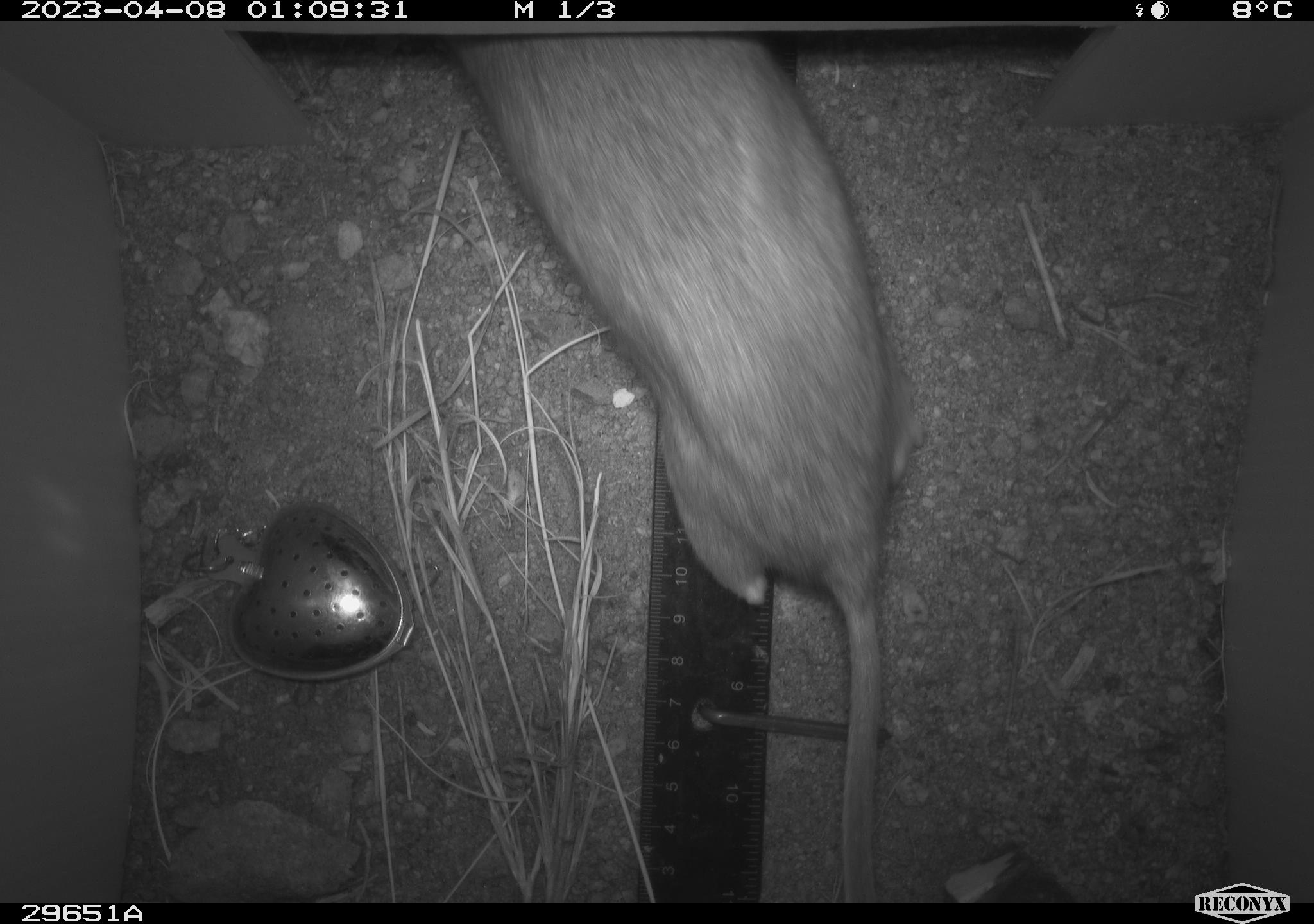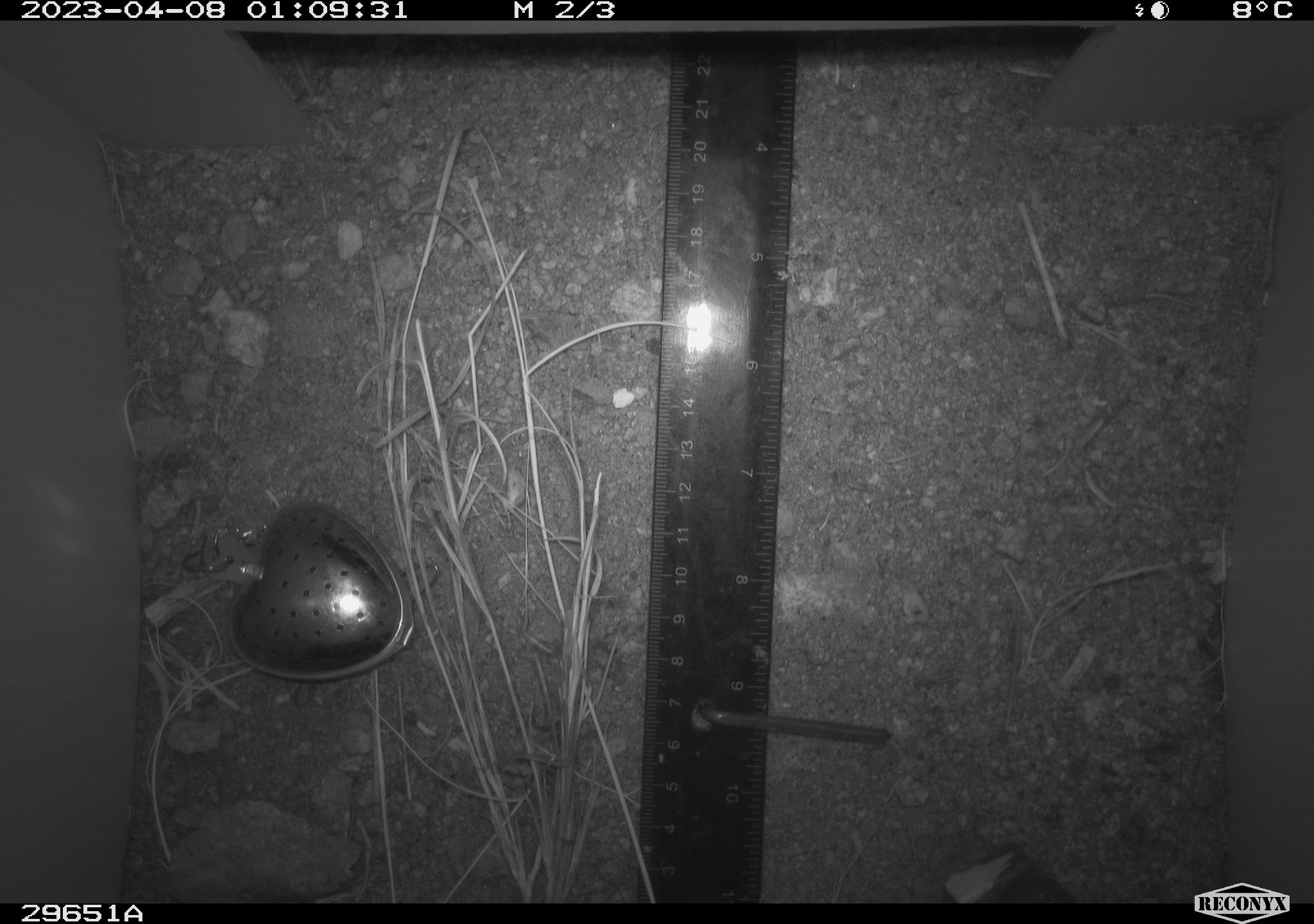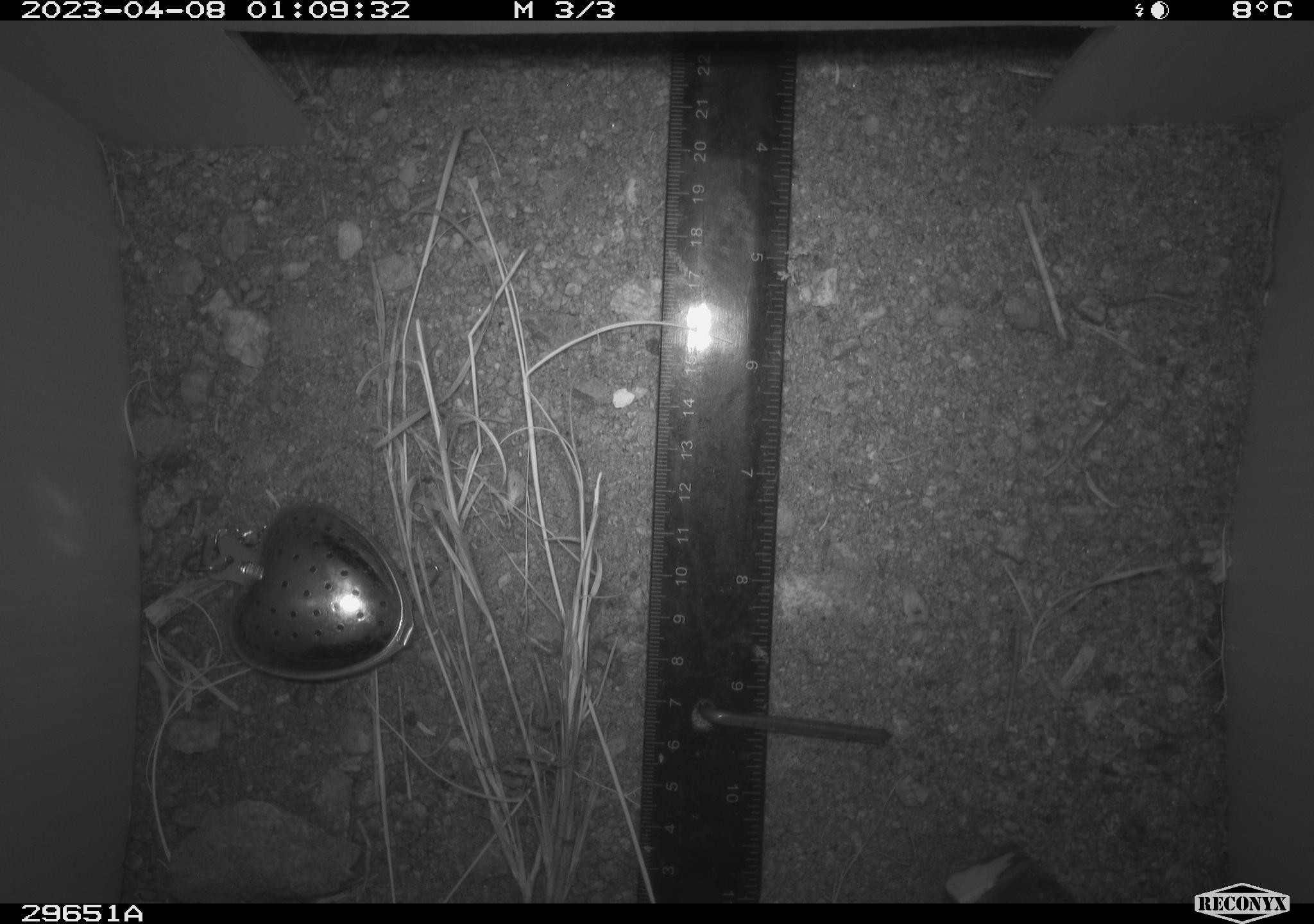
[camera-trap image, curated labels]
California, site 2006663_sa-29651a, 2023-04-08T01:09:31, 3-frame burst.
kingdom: Animalia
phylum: Chordata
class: Mammalia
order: Rodentia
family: Cricetidae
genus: Neotoma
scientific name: Neotoma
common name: pack rat or woodrat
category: neotoma species